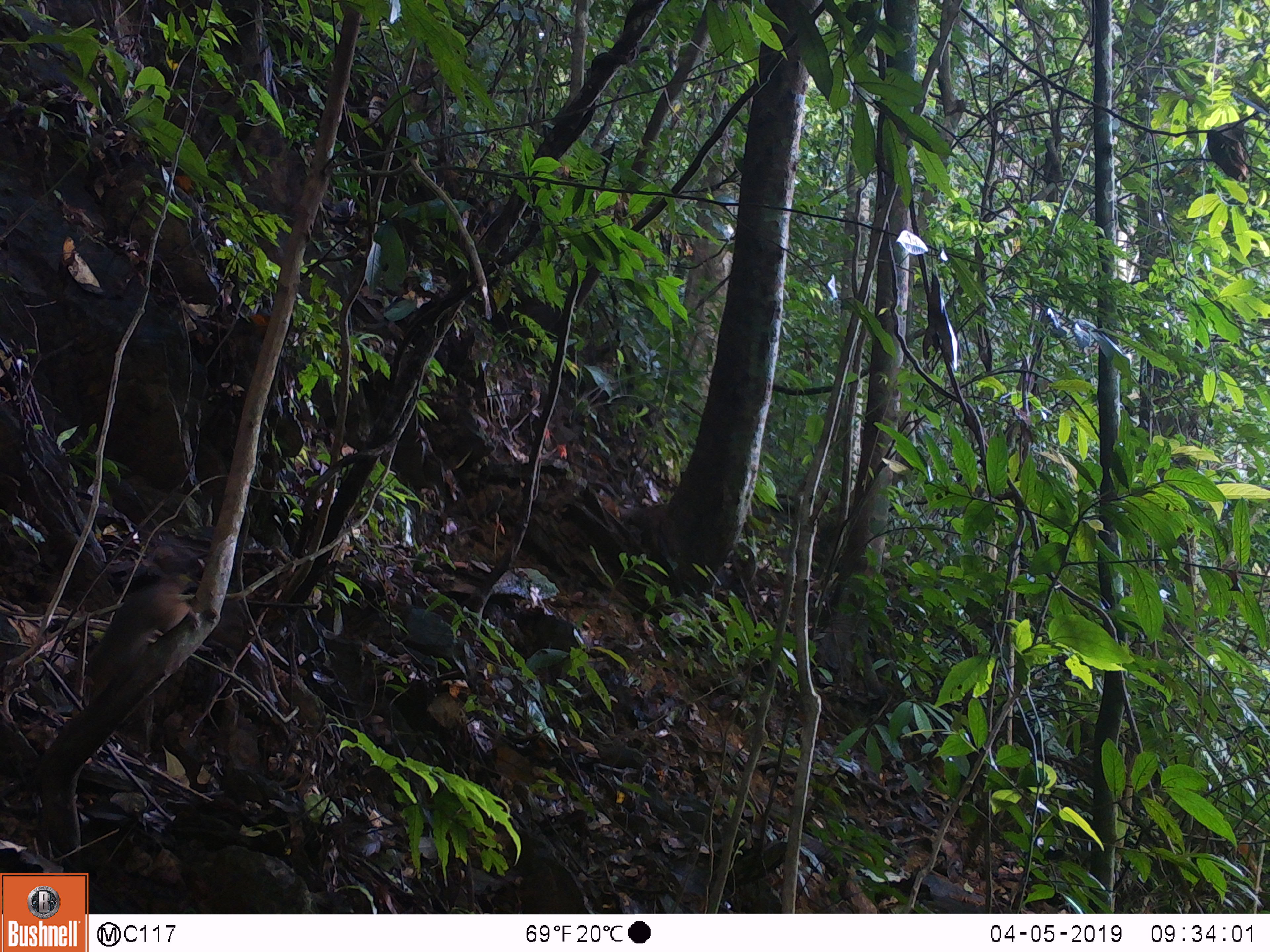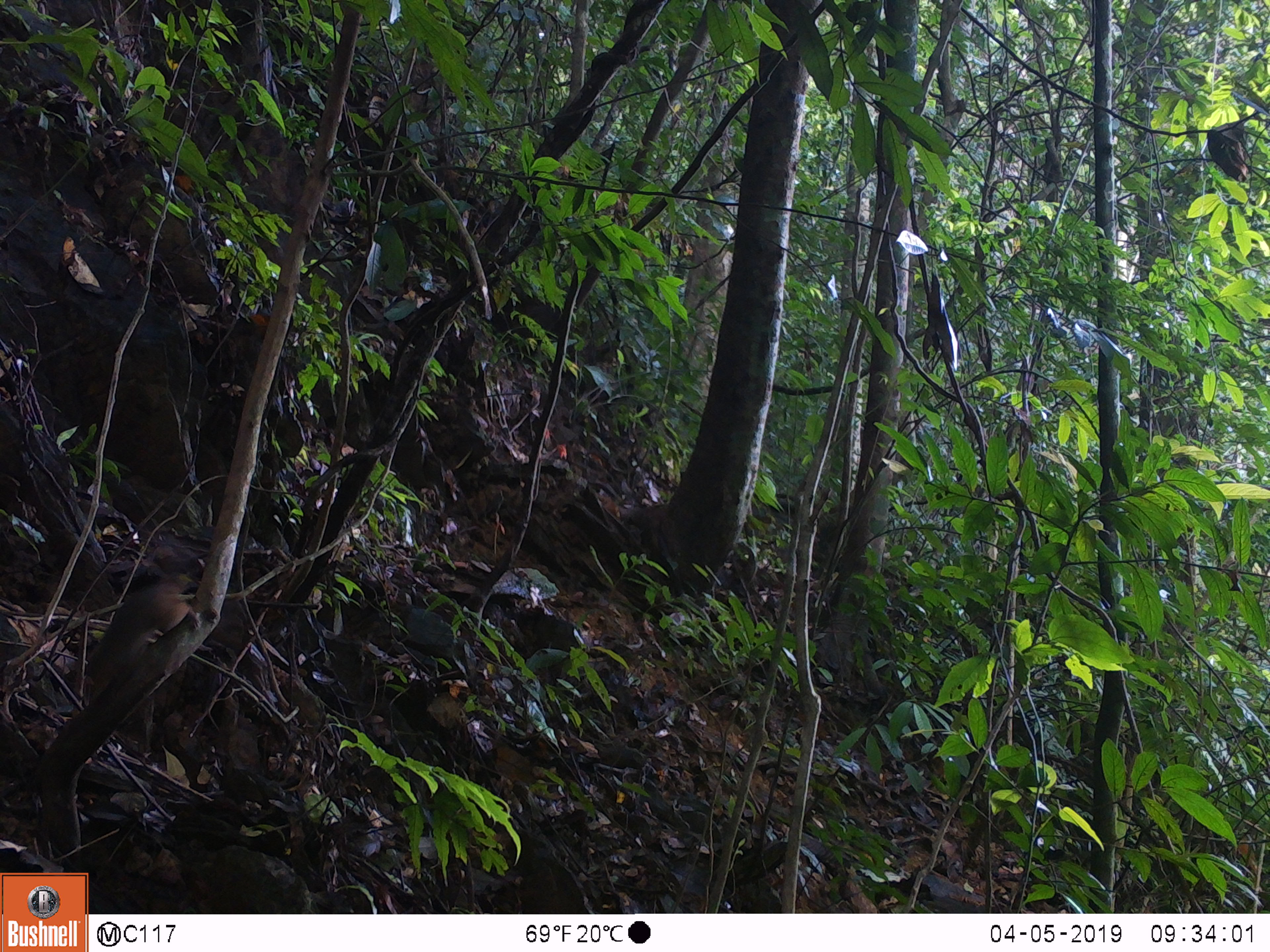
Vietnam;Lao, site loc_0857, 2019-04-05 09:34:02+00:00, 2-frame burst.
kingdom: Animalia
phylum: Chordata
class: Mammalia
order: Rodentia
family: Sciuridae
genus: Dremomys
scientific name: Dremomys rufigenis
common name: red-cheeked squirrel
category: red cheeked squirrel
Red cheeked squirrel (red-cheeked squirrel) (Dremomys rufigenis). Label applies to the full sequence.